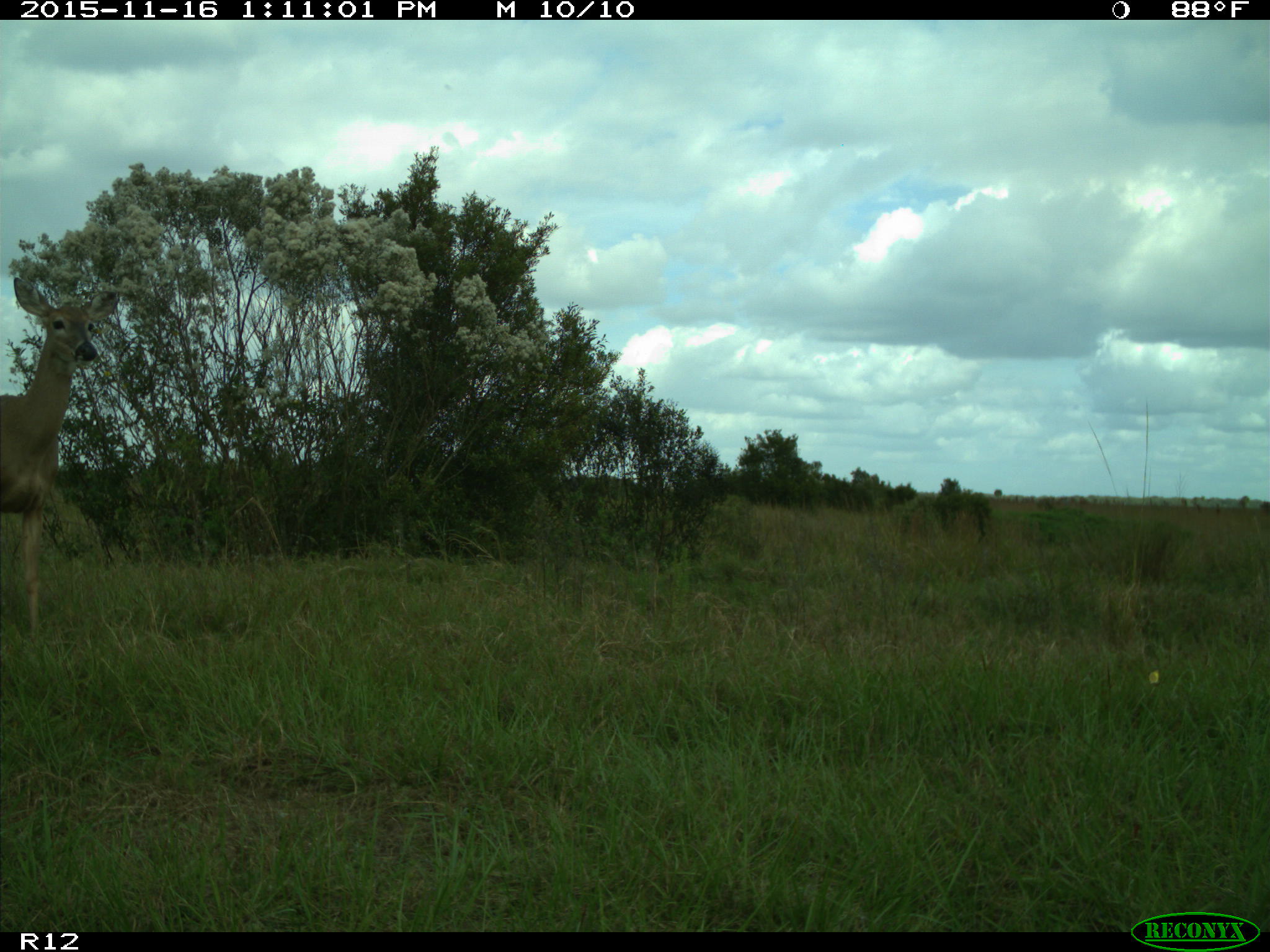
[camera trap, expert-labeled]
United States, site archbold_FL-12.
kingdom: Animalia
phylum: Chordata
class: Mammalia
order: Artiodactyla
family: Cervidae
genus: Odocoileus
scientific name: Odocoileus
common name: deer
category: unidentified deer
Unidentified deer (deer) (Odocoileus).